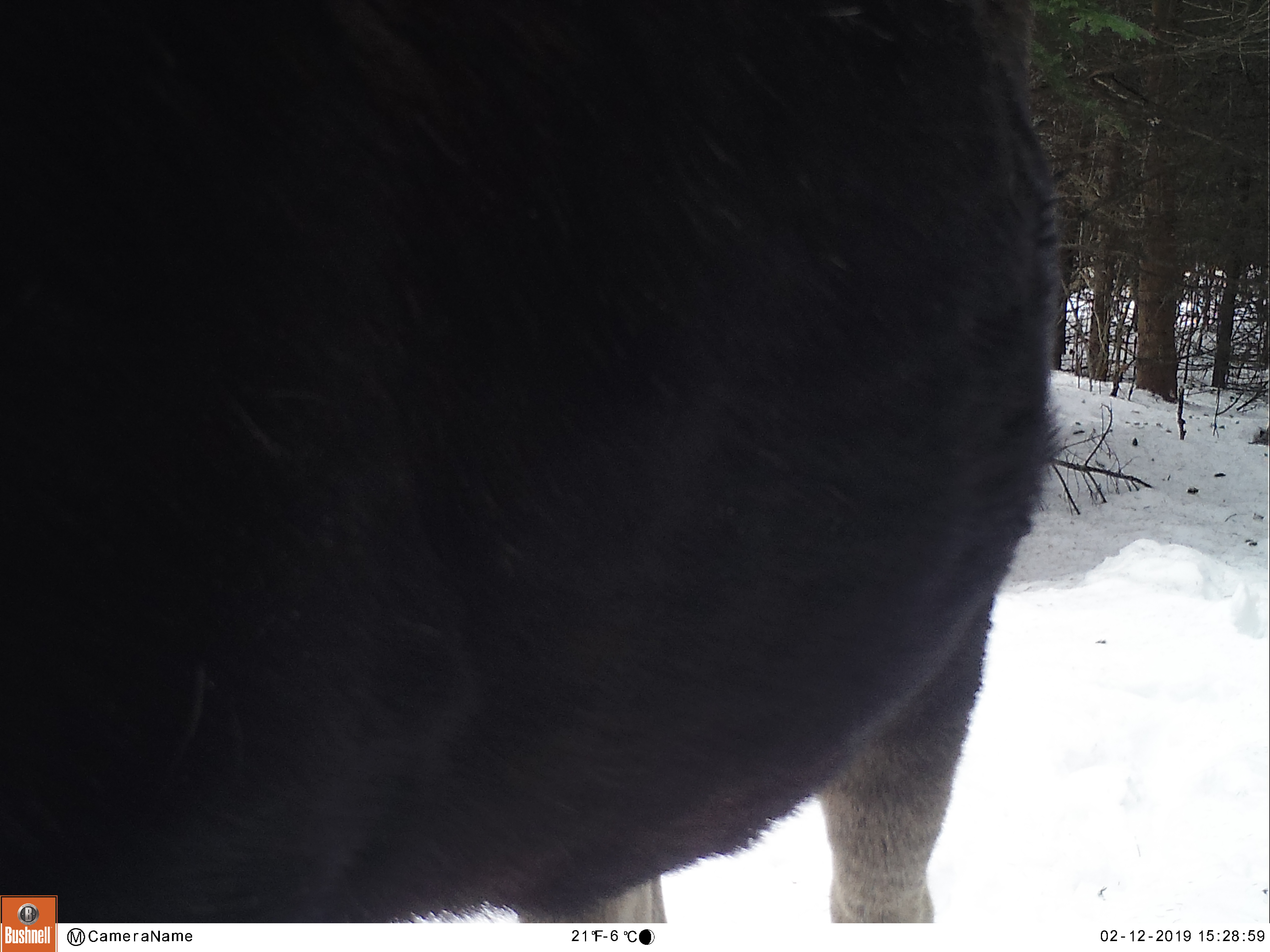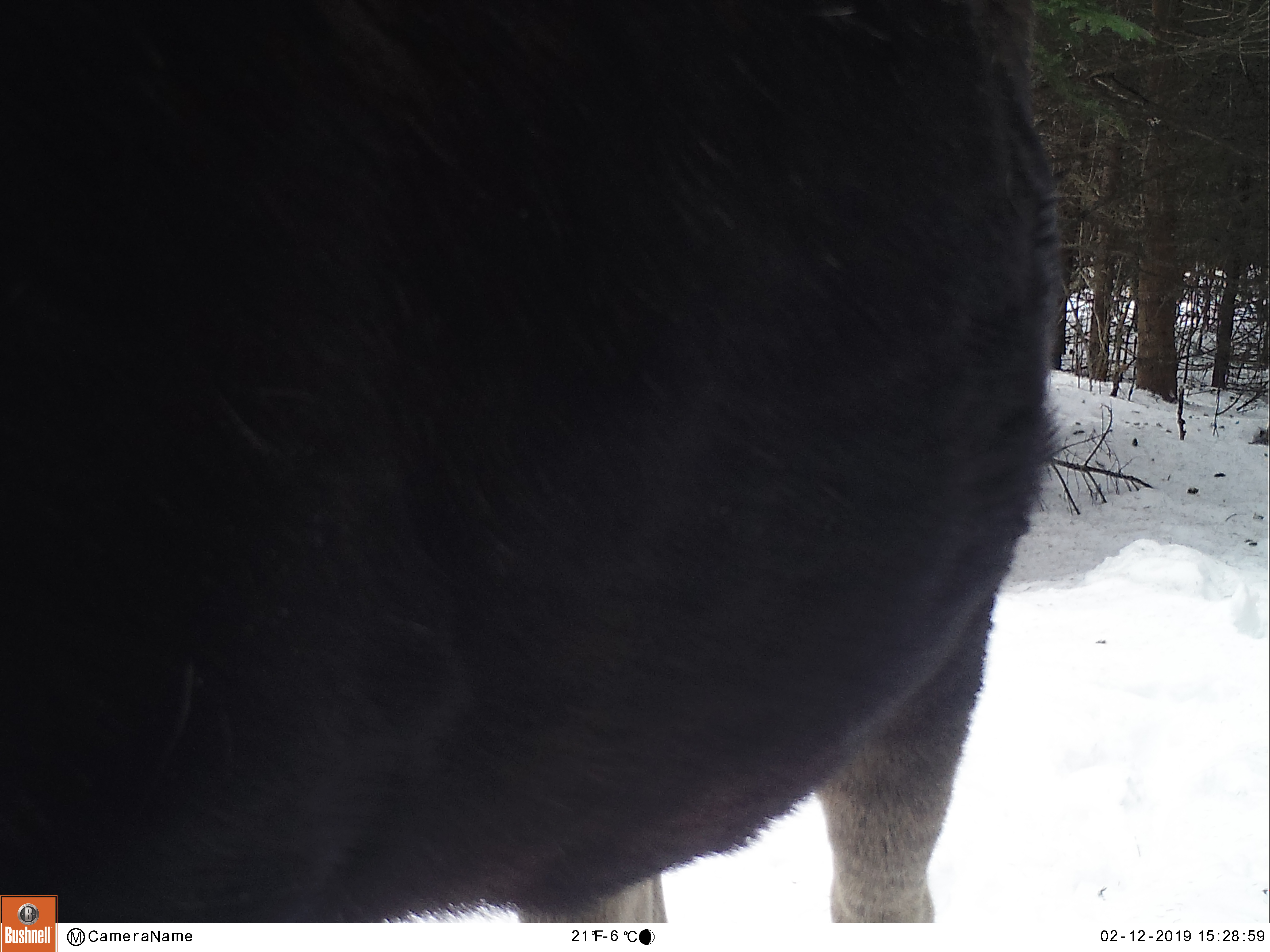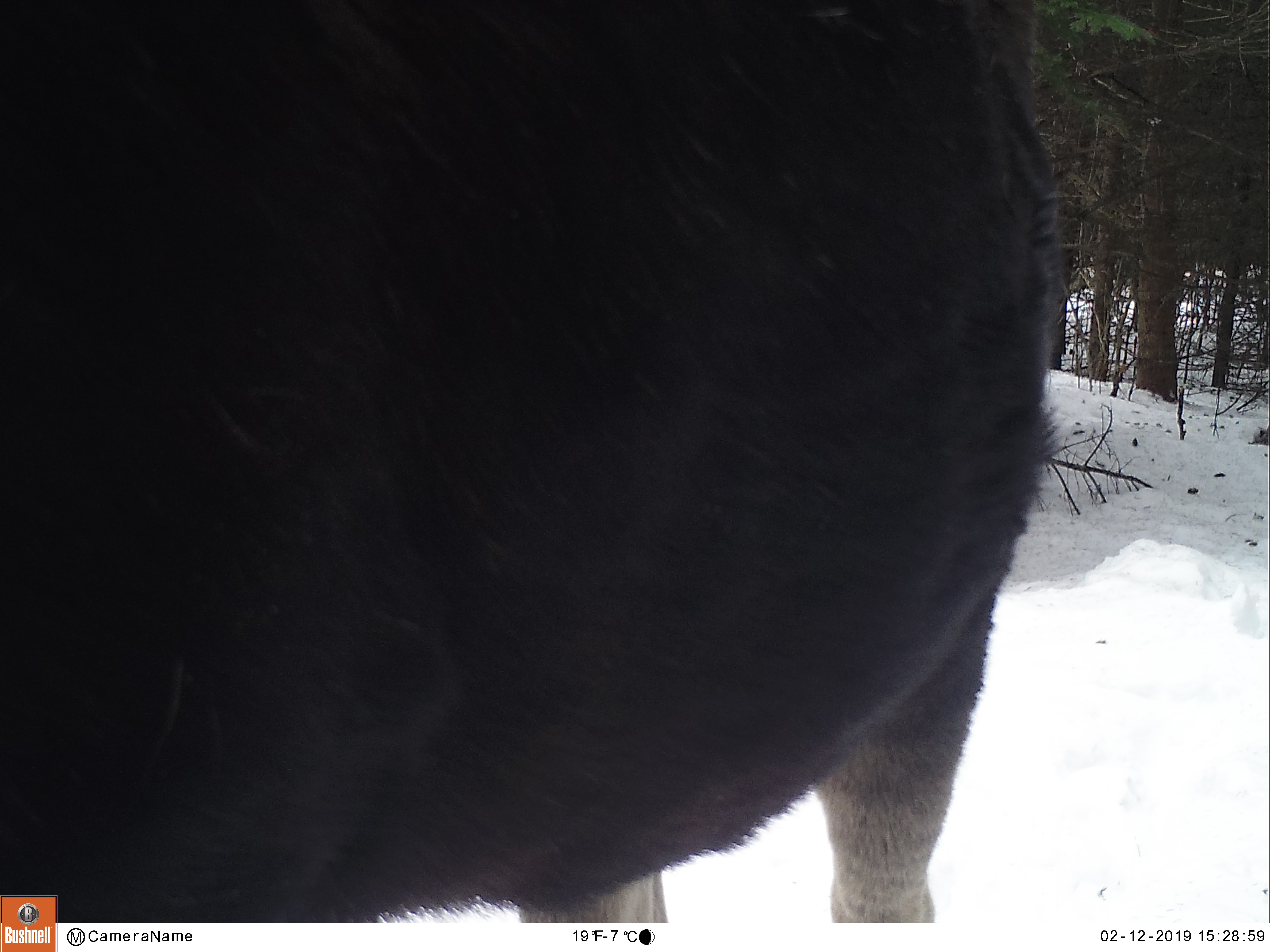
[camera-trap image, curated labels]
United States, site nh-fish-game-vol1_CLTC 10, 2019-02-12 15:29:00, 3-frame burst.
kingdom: Animalia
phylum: Chordata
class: Mammalia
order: Artiodactyla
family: Cervidae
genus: Alces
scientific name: Alces alces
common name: moose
Moose (Alces alces).